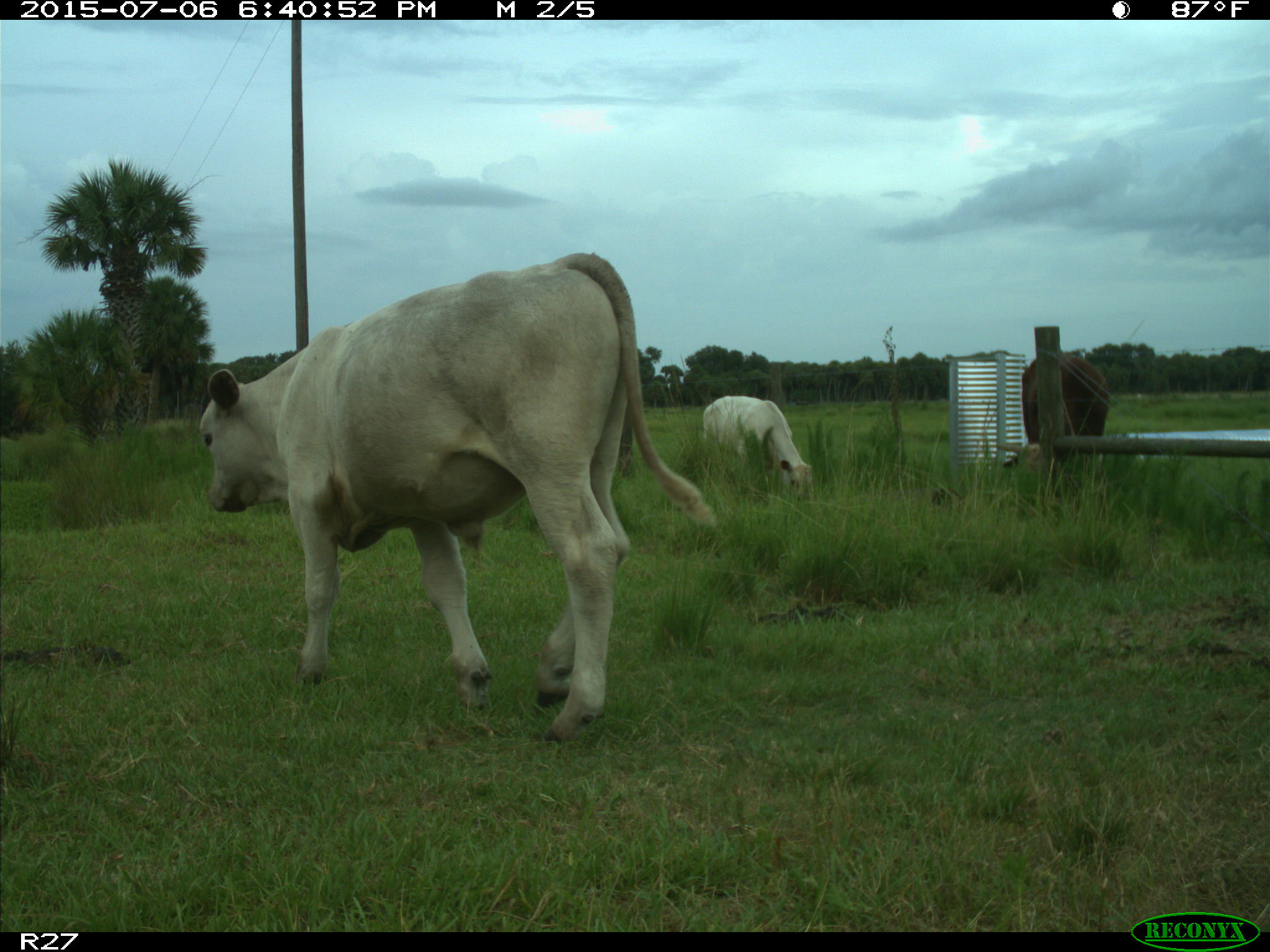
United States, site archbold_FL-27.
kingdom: Animalia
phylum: Chordata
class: Mammalia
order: Artiodactyla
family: Bovidae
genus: Bos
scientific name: Bos taurus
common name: domestic cow